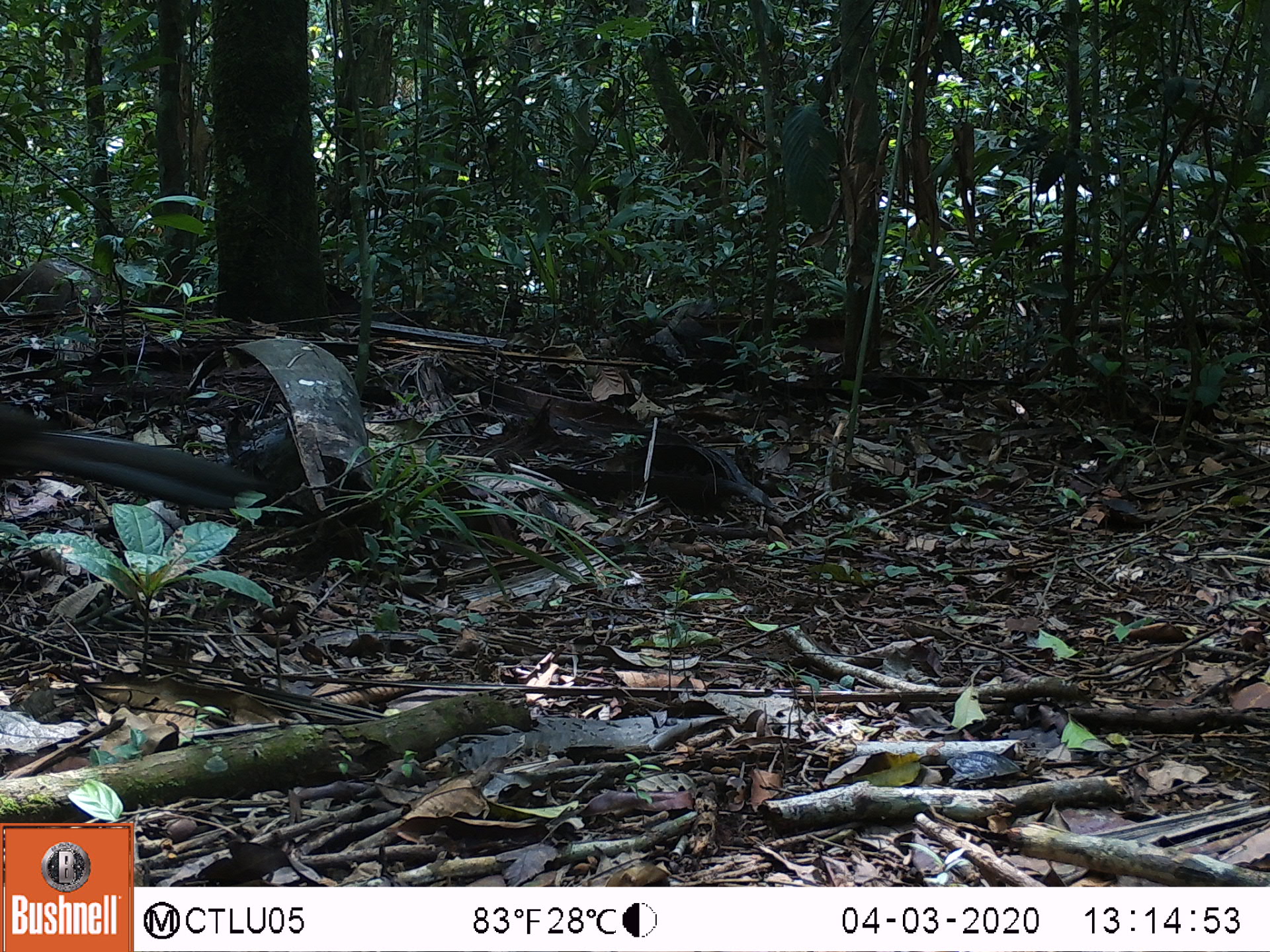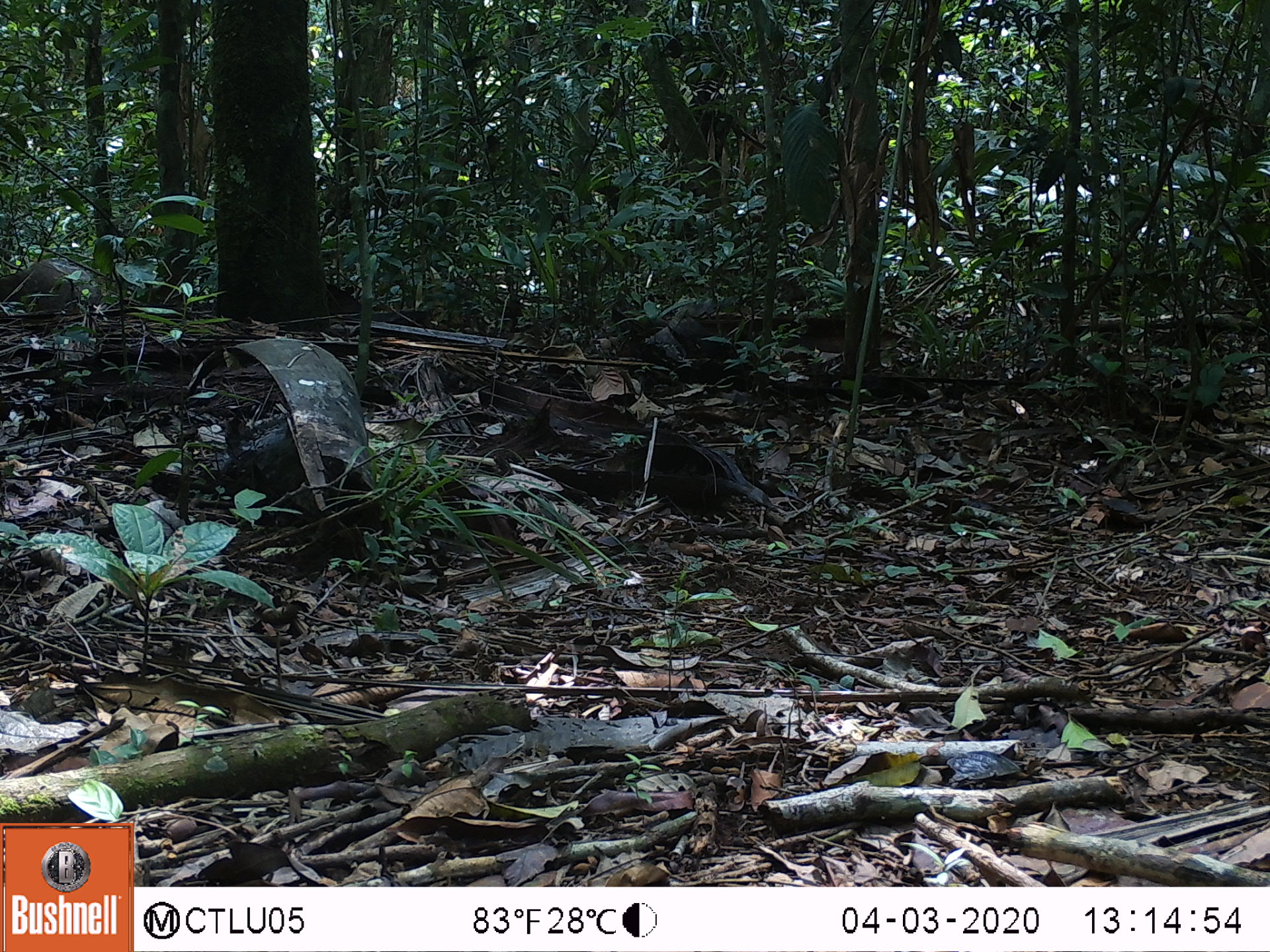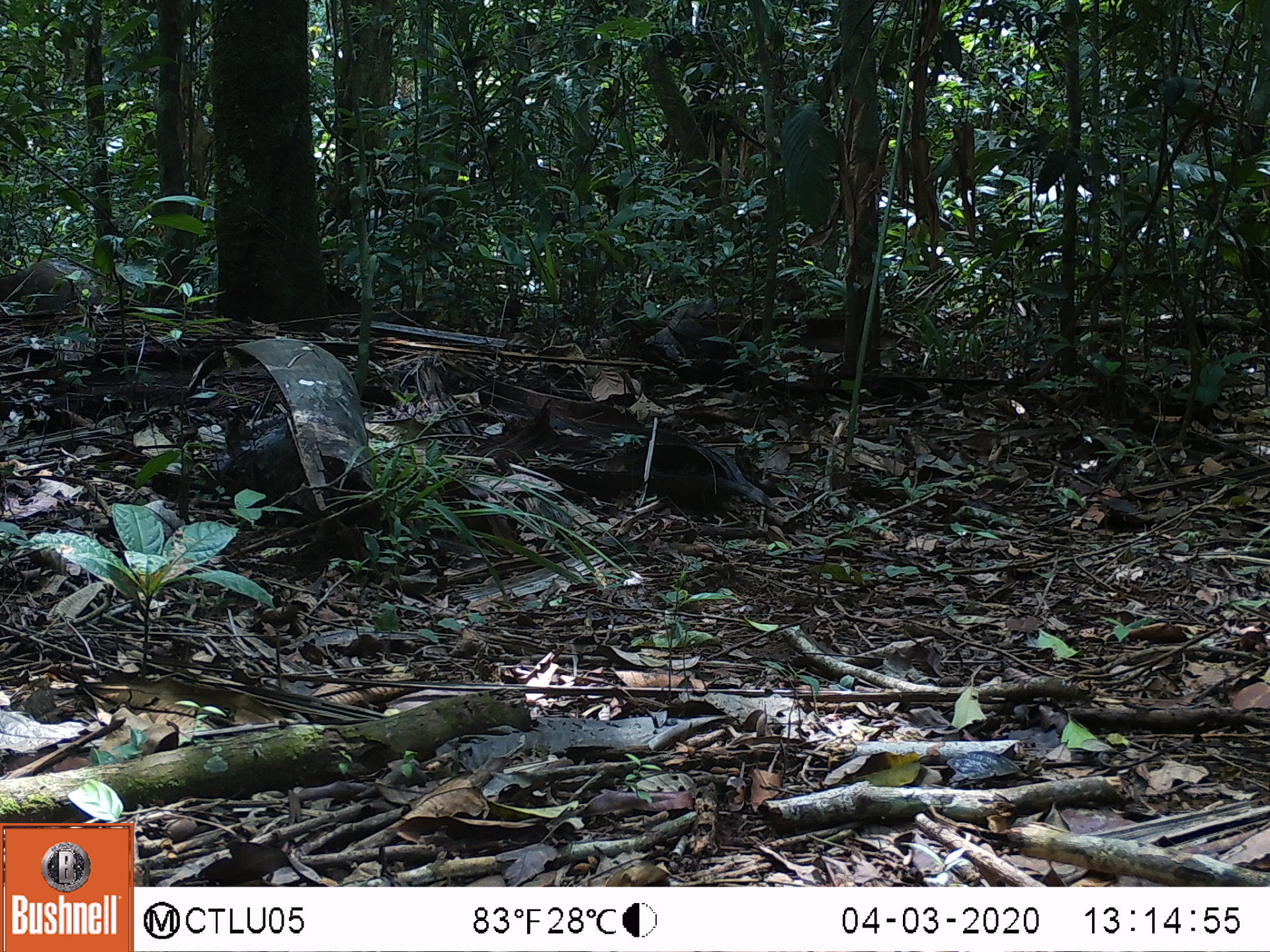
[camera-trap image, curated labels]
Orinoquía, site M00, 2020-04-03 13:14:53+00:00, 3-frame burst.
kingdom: Animalia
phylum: Chordata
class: Aves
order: Galliformes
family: Cracidae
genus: Penelope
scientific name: Penelope jacquacu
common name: spix's guan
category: spixs guan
Spixs guan (spix's guan) (Penelope jacquacu).